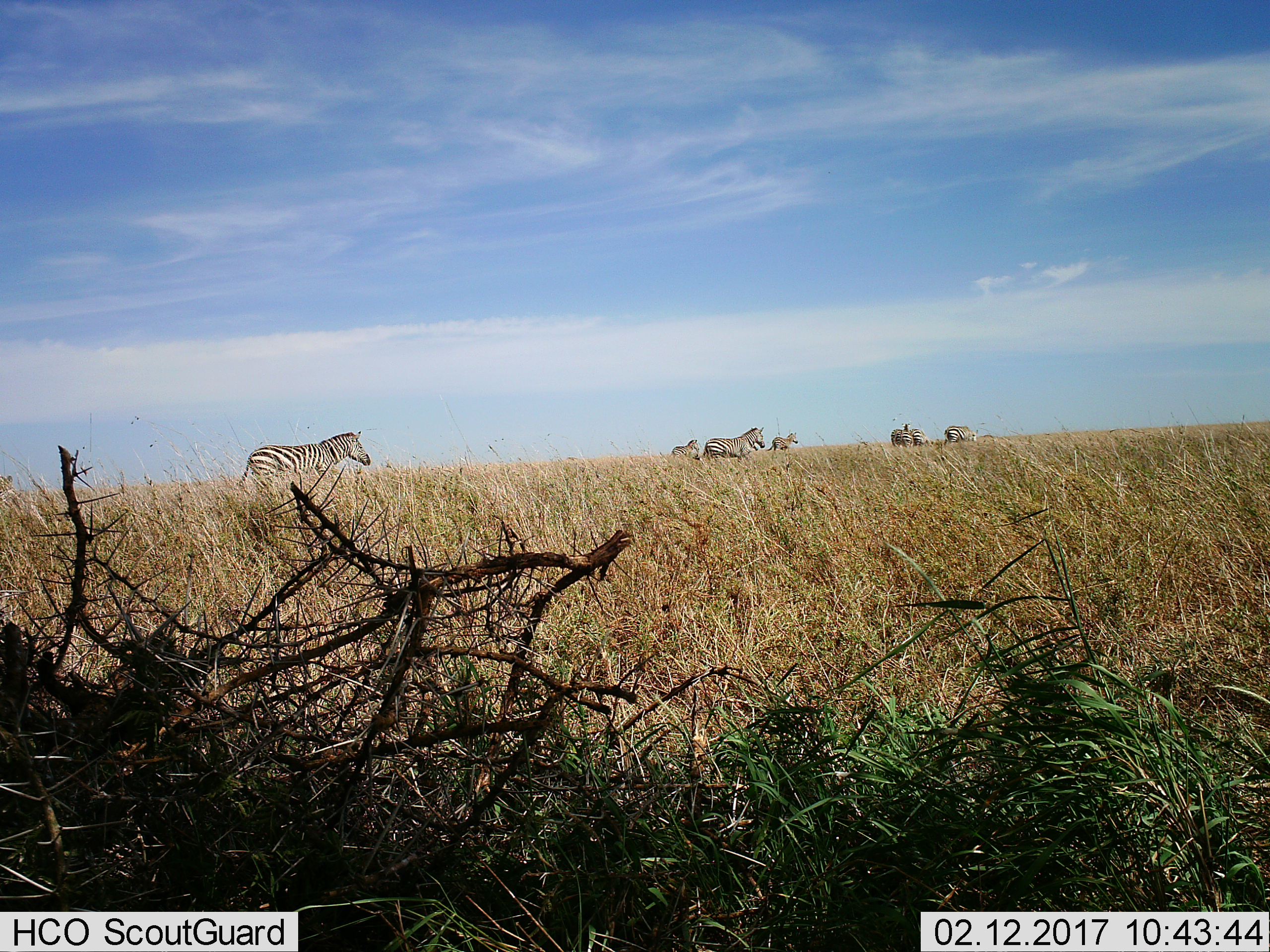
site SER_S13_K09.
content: unidentified animal